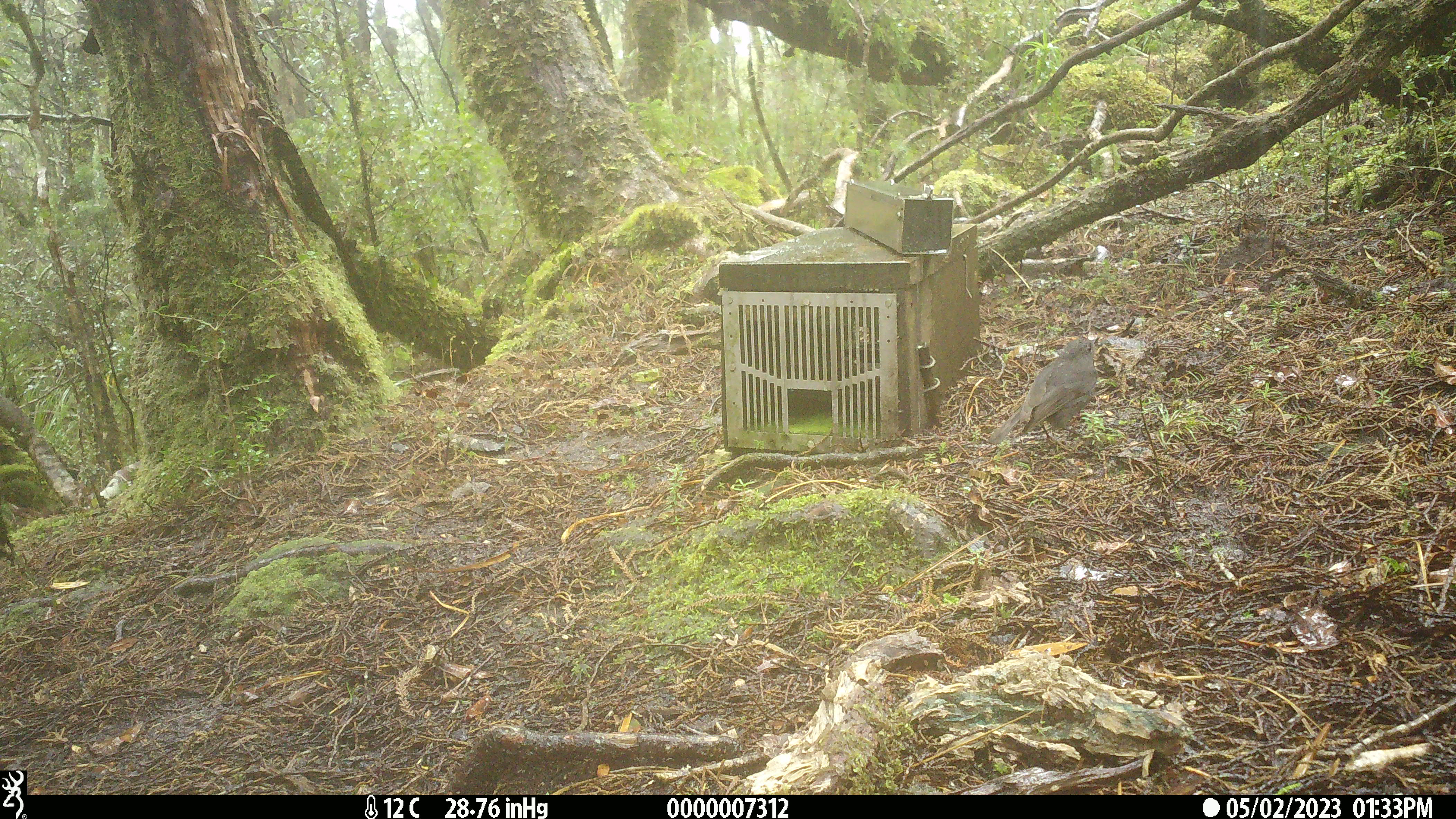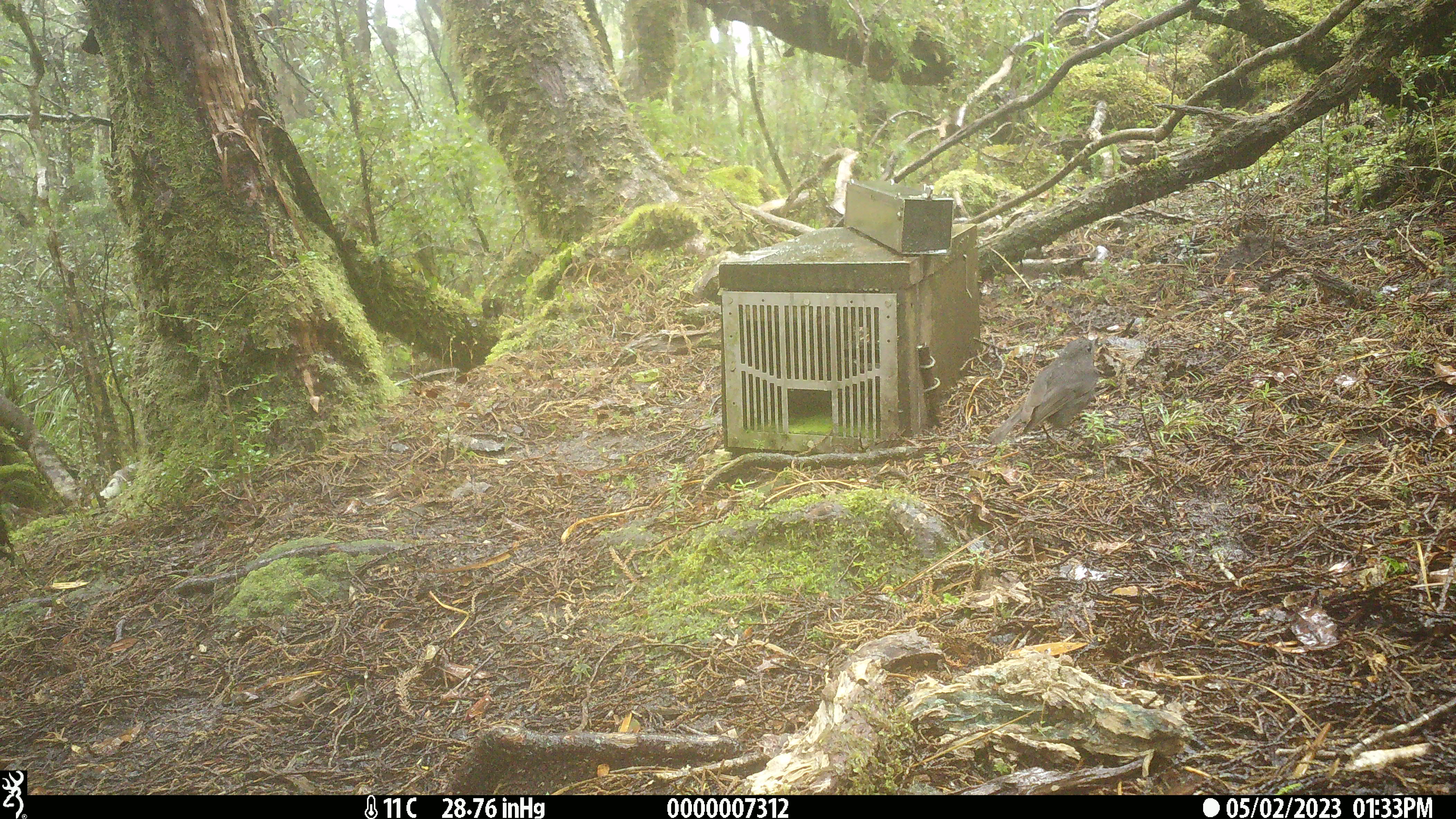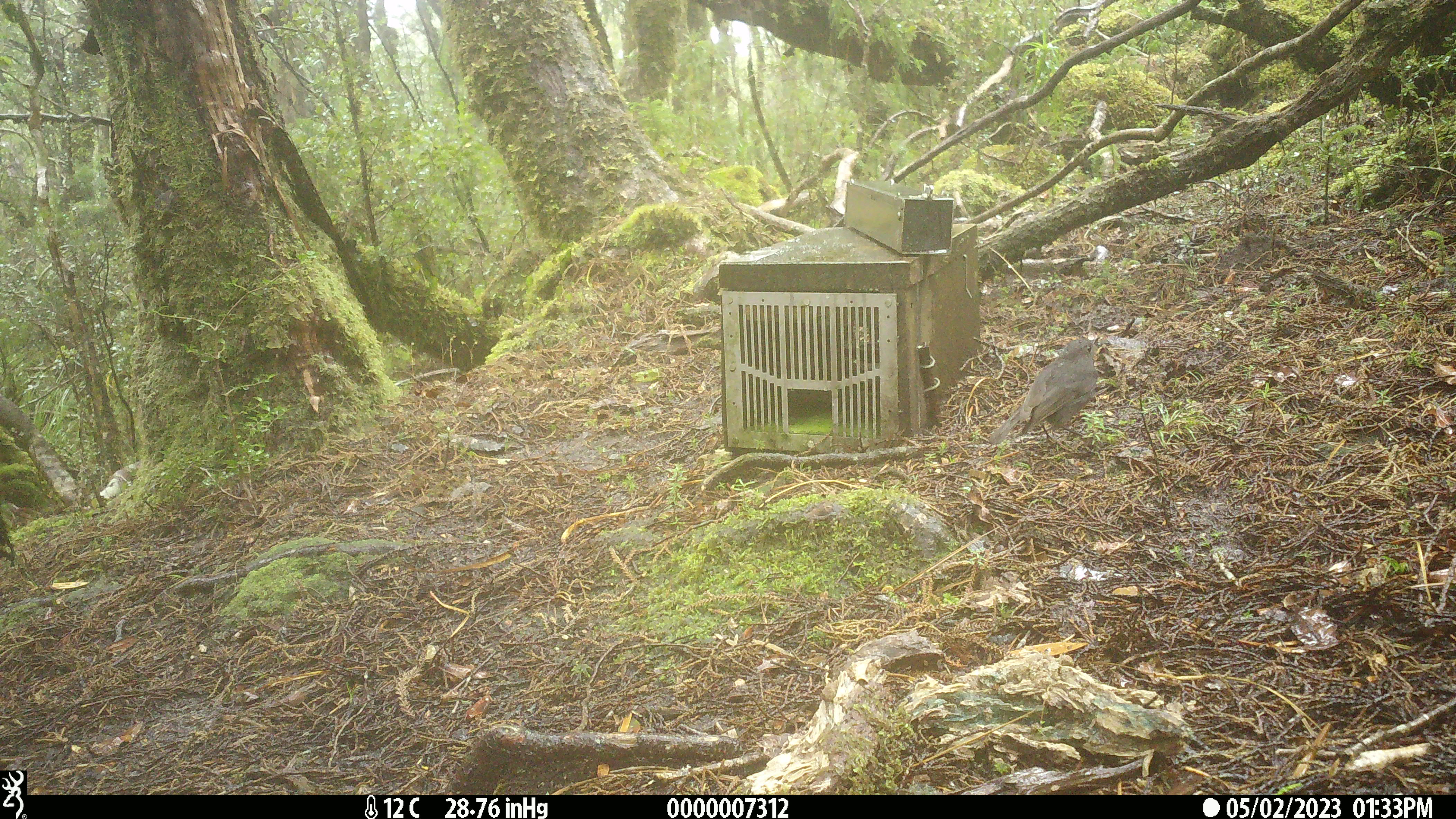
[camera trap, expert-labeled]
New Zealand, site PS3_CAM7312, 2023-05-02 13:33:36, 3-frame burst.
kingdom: Animalia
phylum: Chordata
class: Aves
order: Passeriformes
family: Petroicidae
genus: Petroica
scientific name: Petroica australis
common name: new zealand robin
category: robin